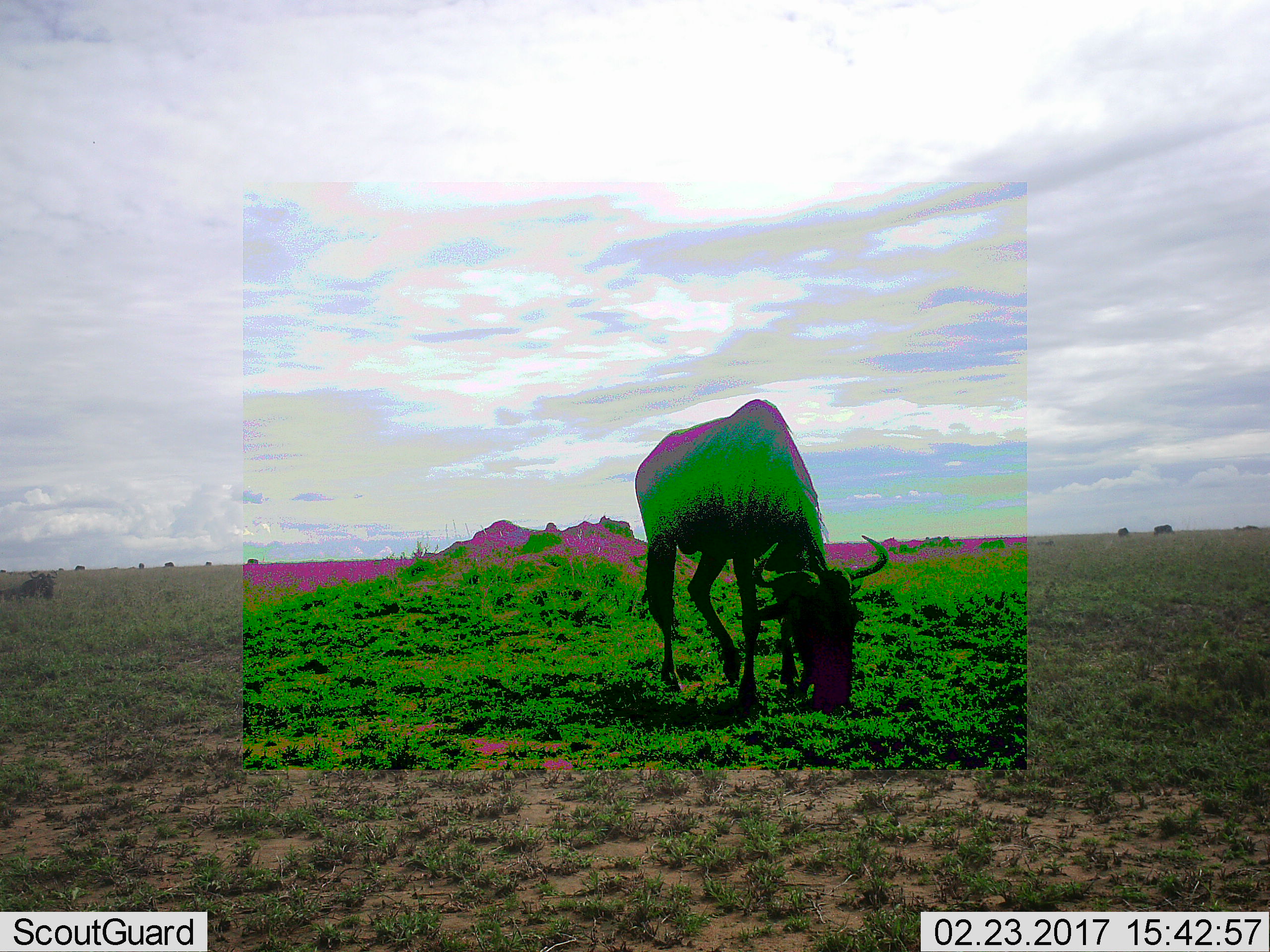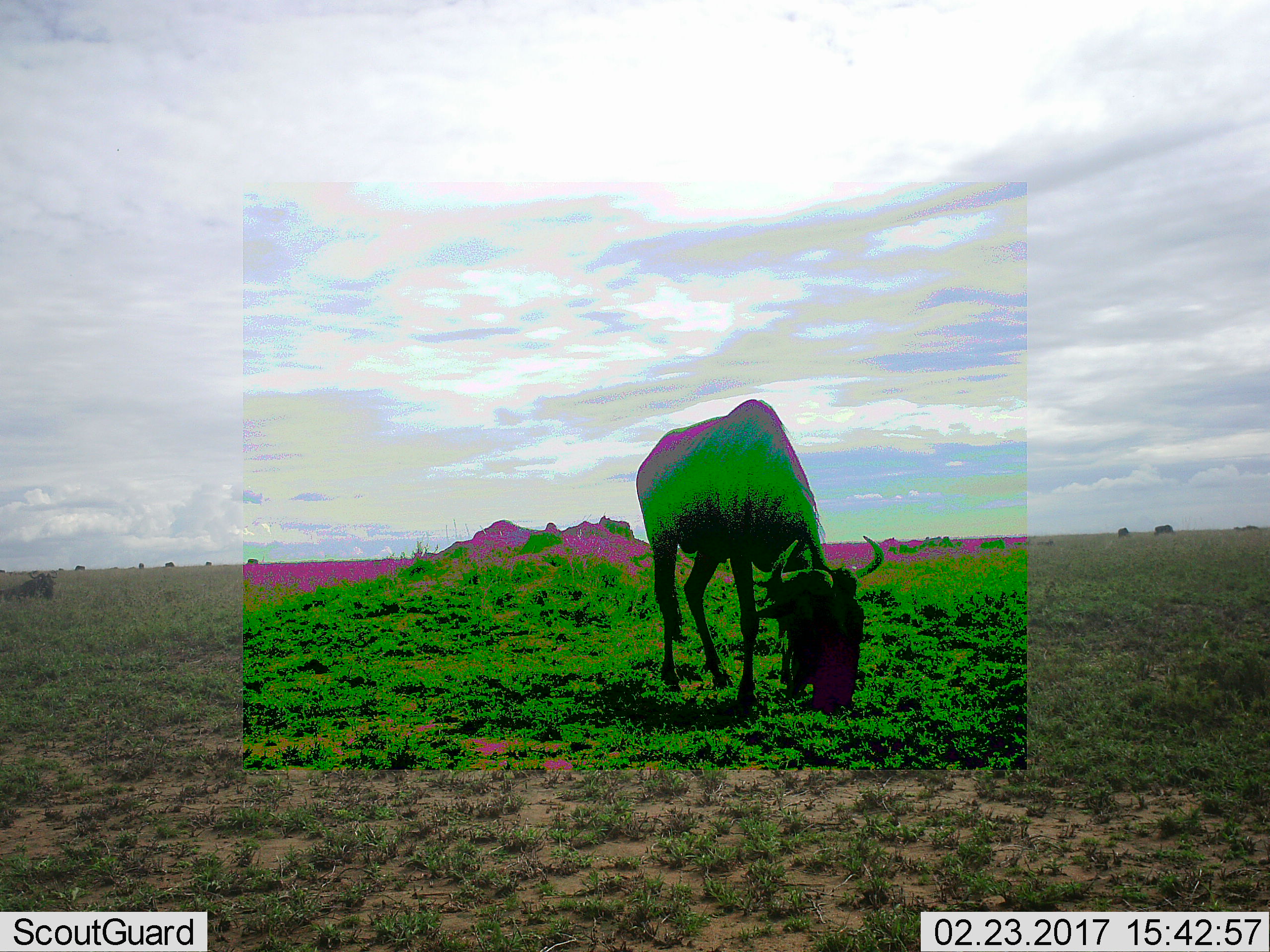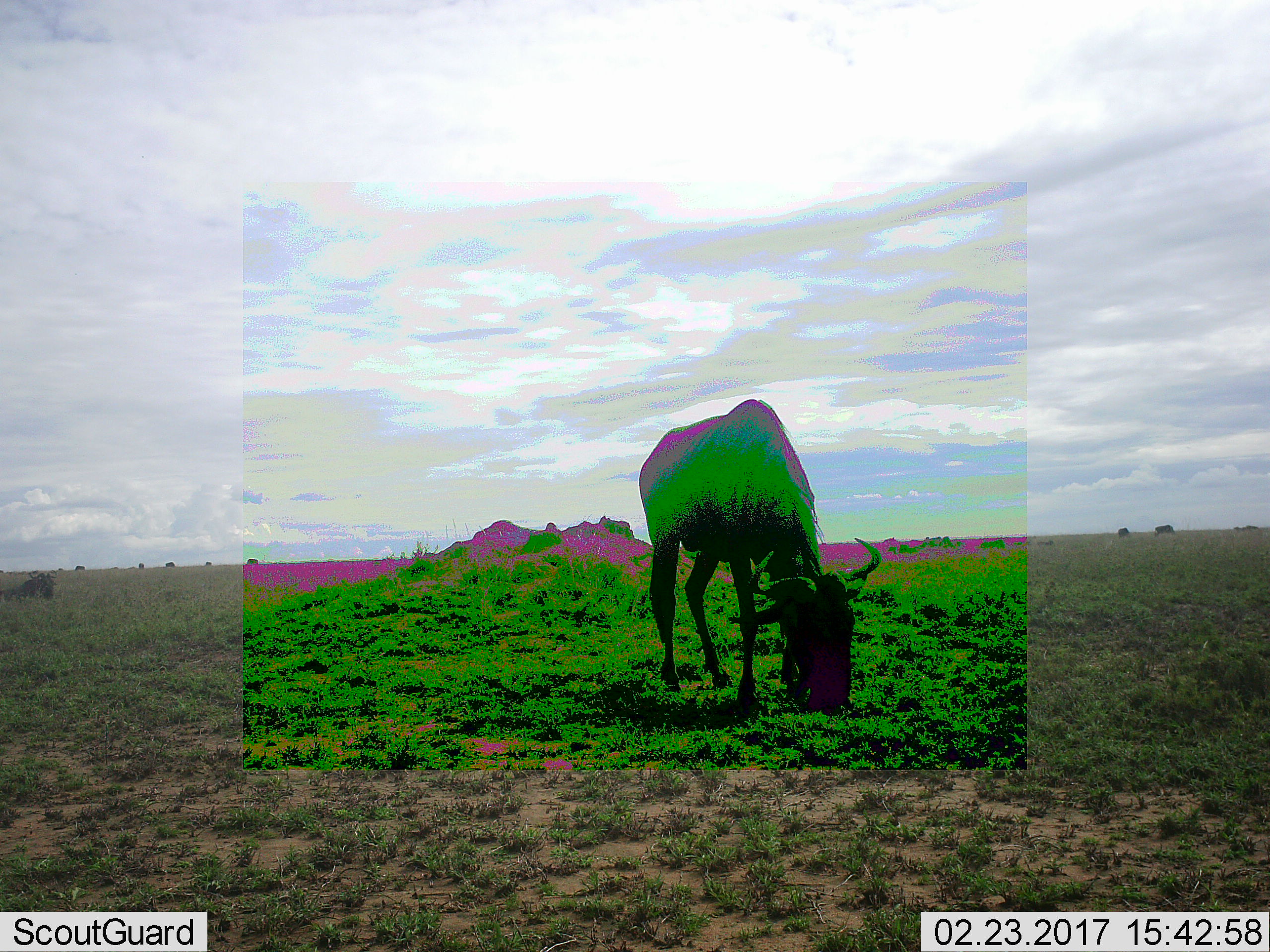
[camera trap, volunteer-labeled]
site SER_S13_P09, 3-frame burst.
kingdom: Animalia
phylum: Chordata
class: Mammalia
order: Artiodactyla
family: Bovidae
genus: Connochaetes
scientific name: Connochaetes taurinus taurinus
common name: blue wildebeest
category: wildebeestblue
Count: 1.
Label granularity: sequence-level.